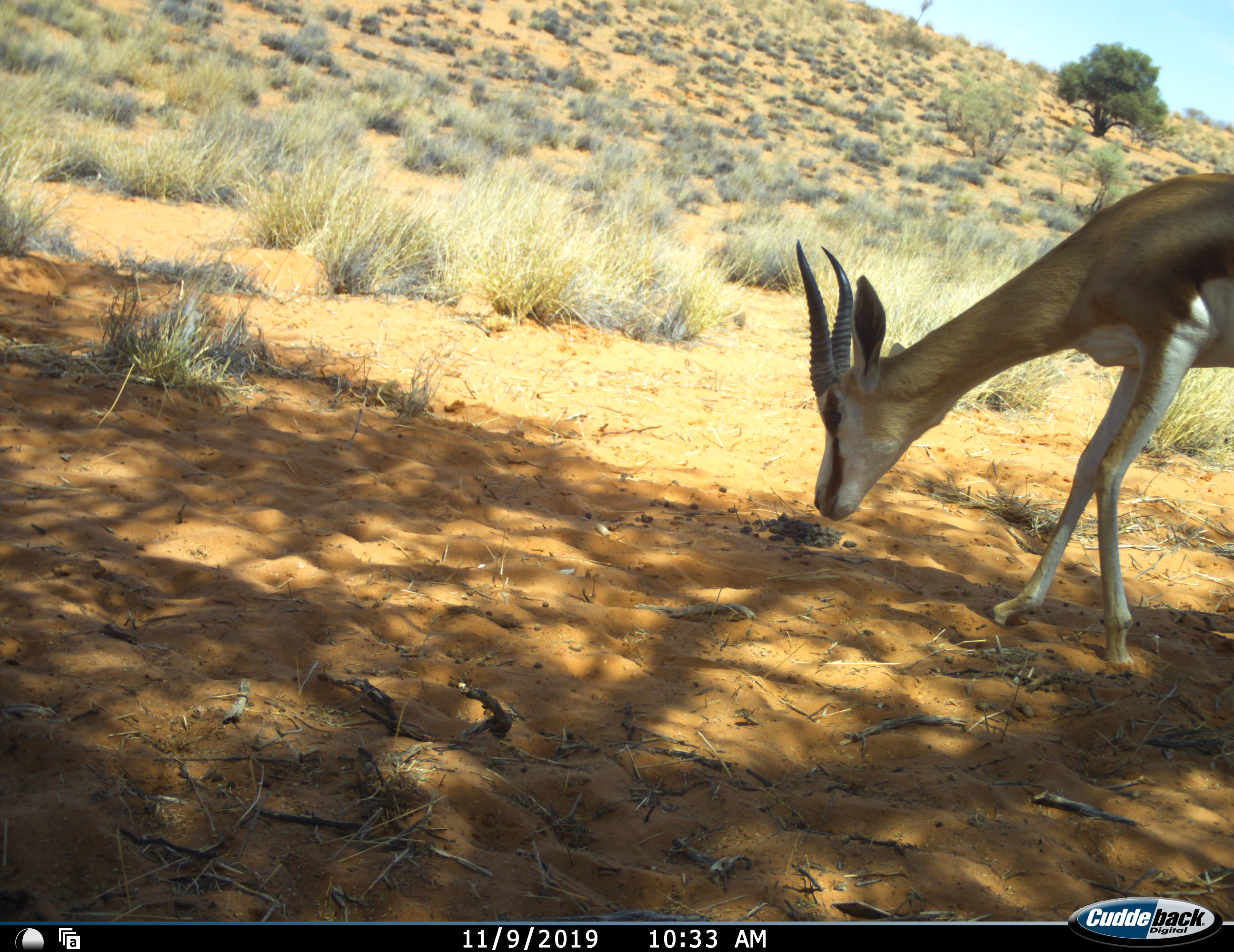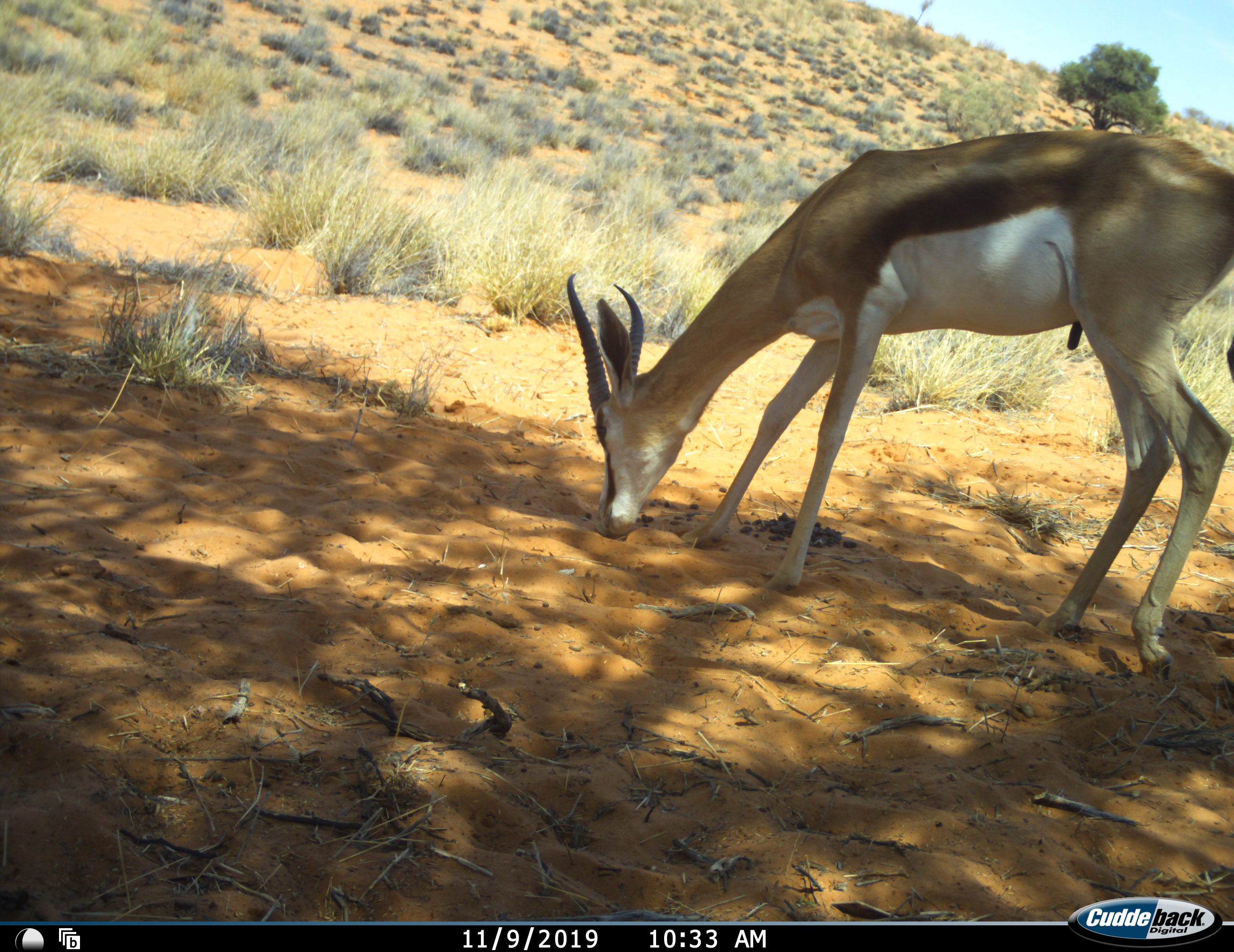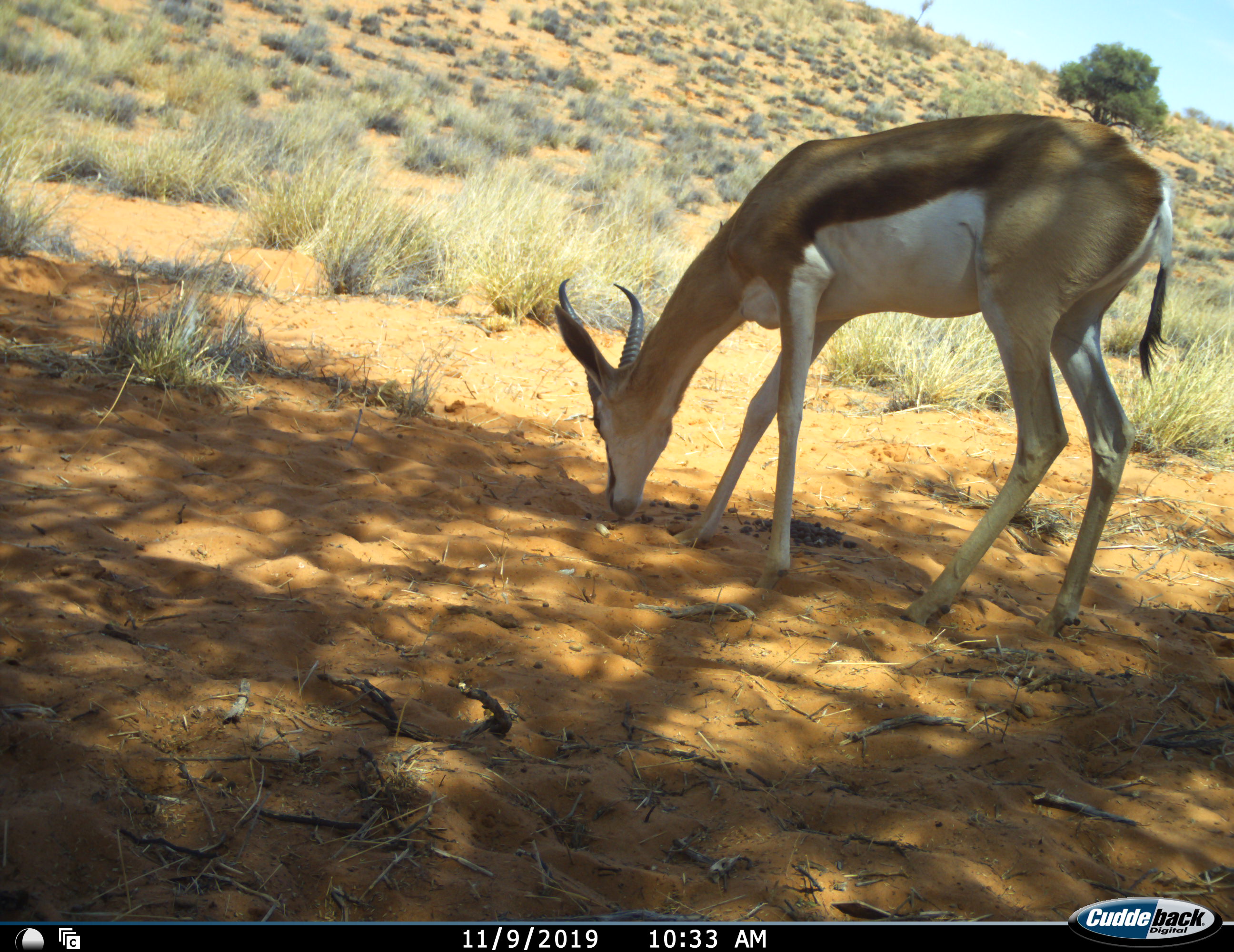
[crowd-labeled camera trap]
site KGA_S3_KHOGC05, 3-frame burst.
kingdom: Animalia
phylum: Chordata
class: Mammalia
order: Artiodactyla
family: Bovidae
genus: Antidorcas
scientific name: Antidorcas marsupialis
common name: springbok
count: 1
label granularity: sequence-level